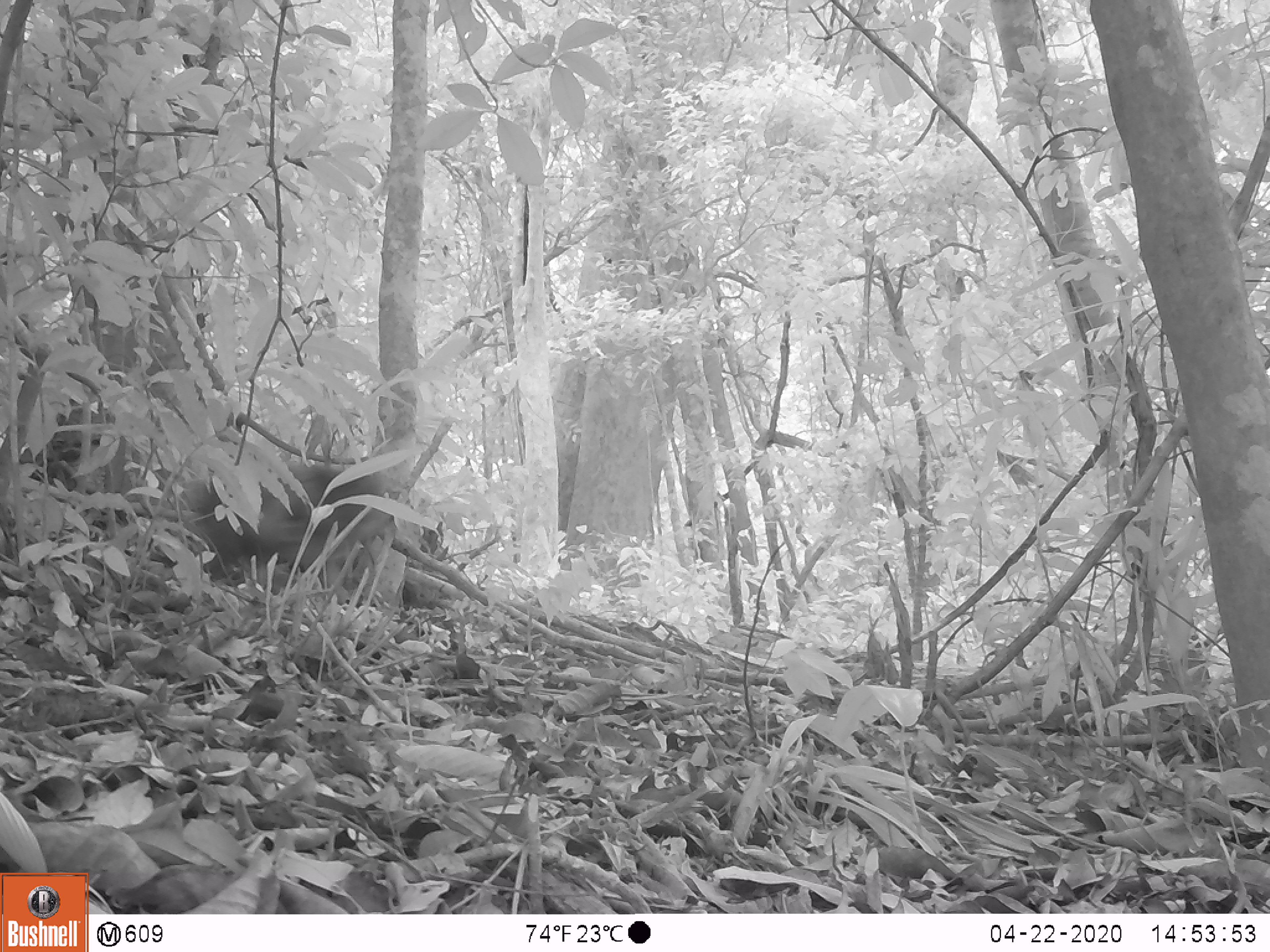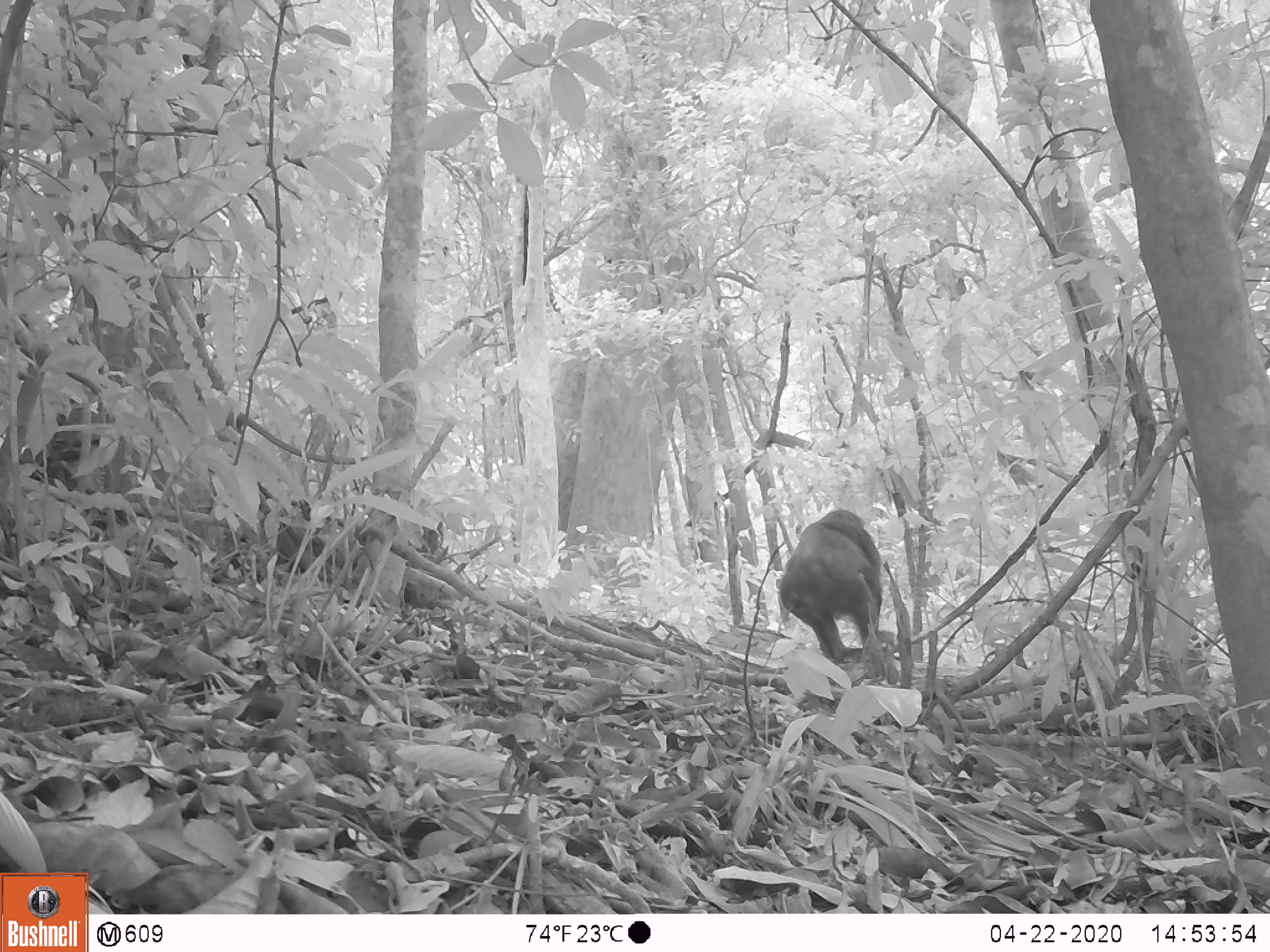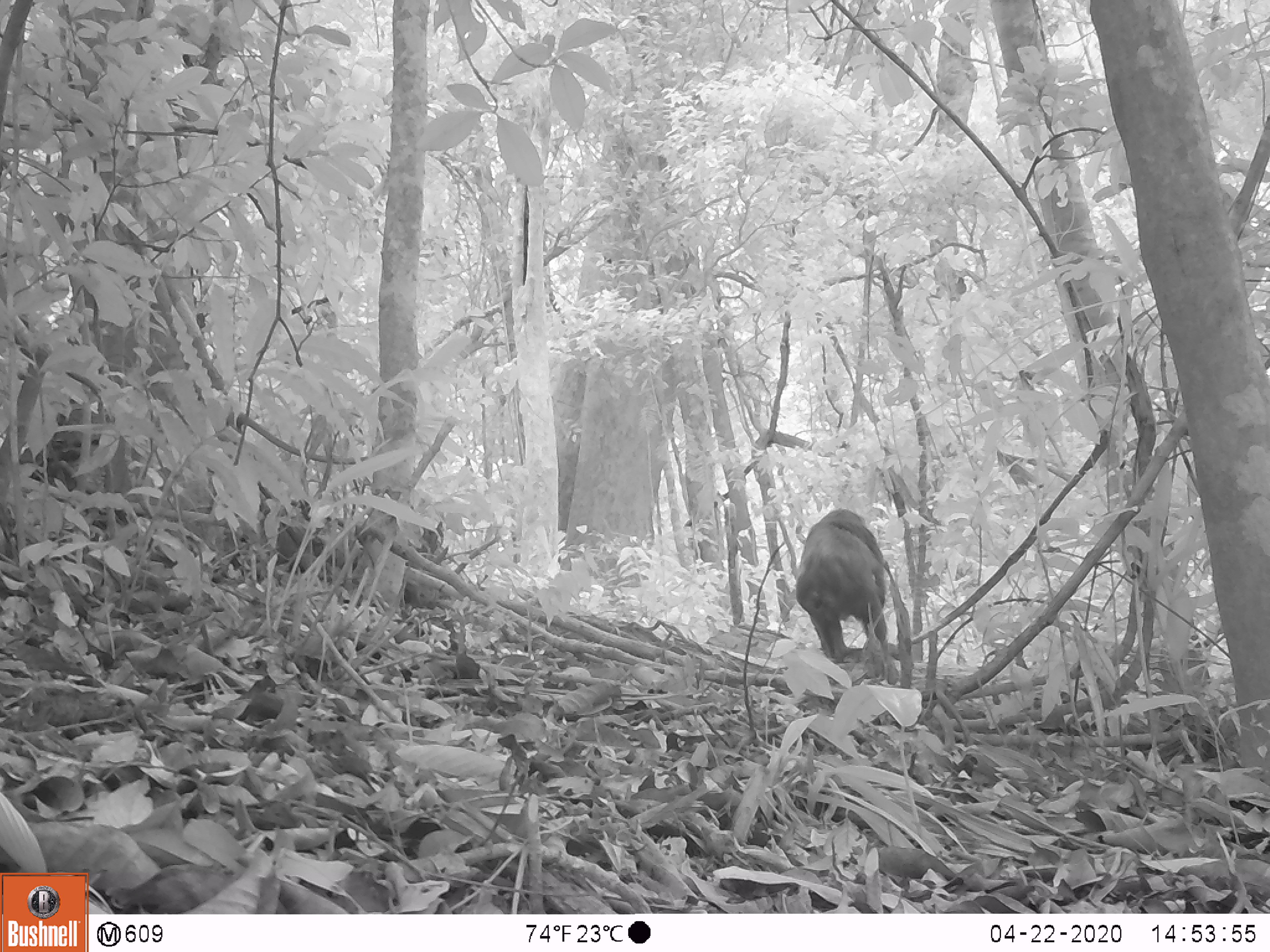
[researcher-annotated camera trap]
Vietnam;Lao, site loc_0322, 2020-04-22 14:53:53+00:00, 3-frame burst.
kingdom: Animalia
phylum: Chordata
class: Mammalia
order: Primates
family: Cercopithecidae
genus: Macaca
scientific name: Macaca arctoides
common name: stump-tailed macaque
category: stump tailed macaque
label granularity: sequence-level